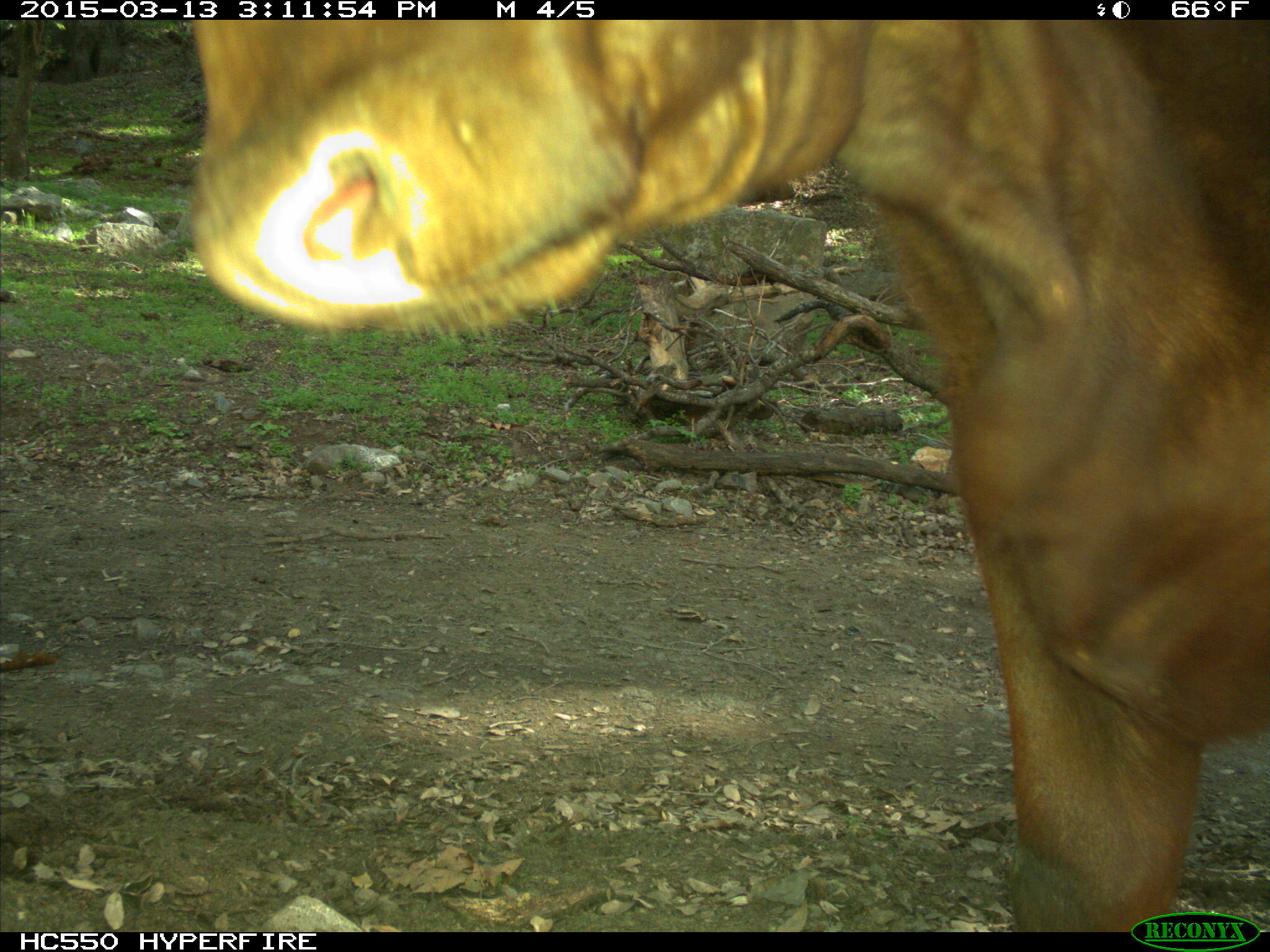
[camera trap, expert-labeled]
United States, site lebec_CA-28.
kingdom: Animalia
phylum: Chordata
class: Mammalia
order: Artiodactyla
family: Bovidae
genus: Bos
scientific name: Bos taurus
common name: domestic cow